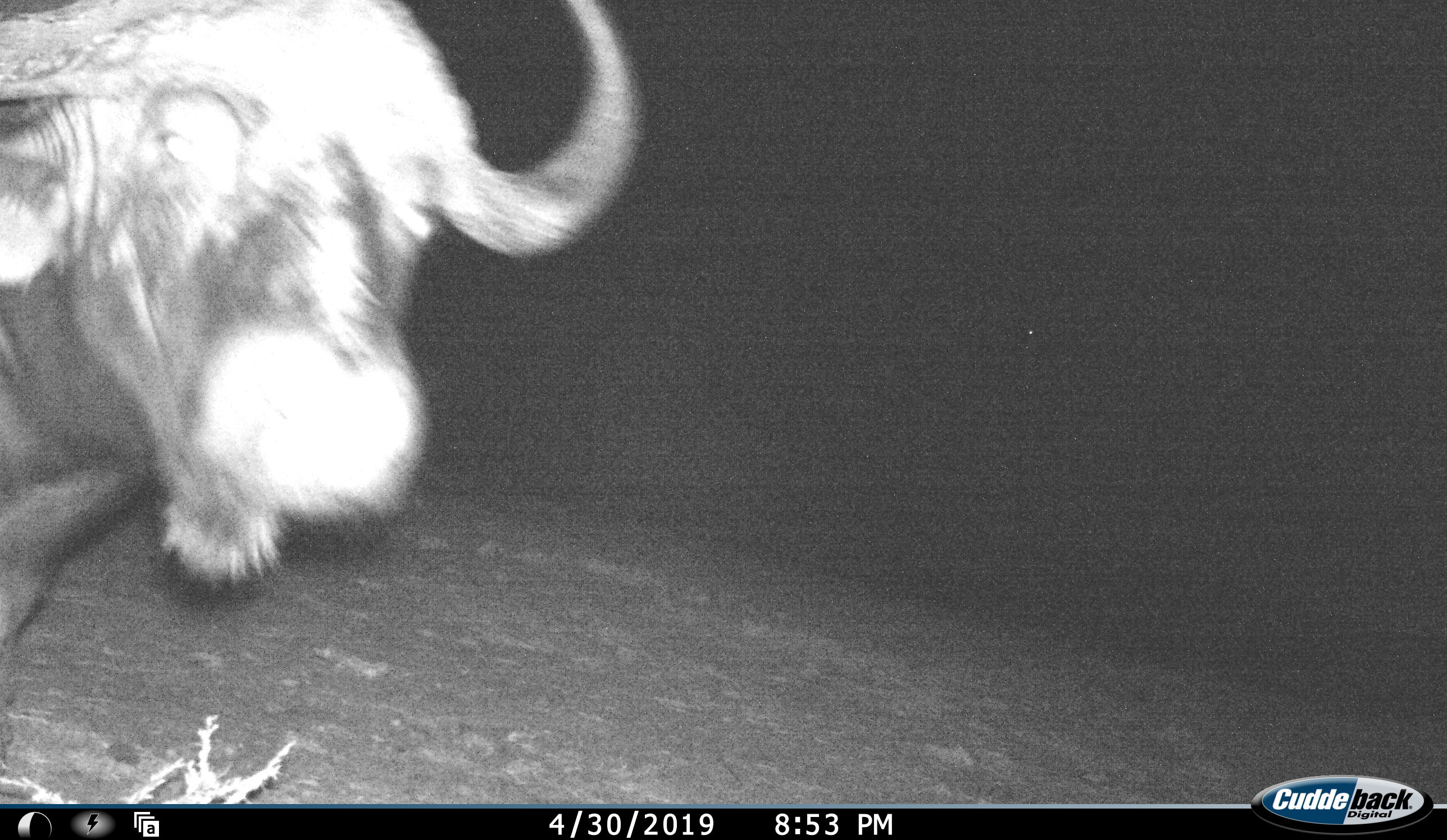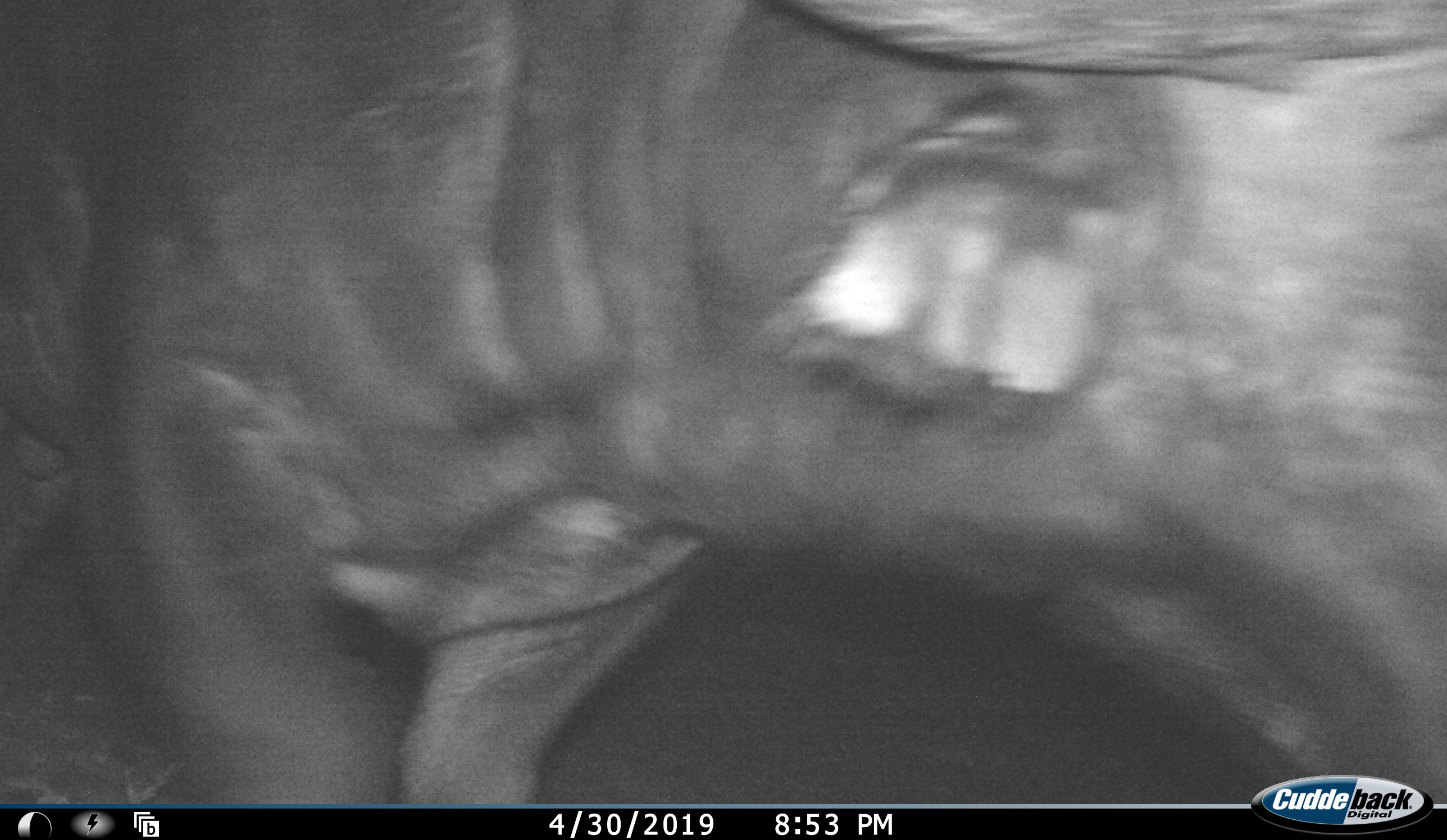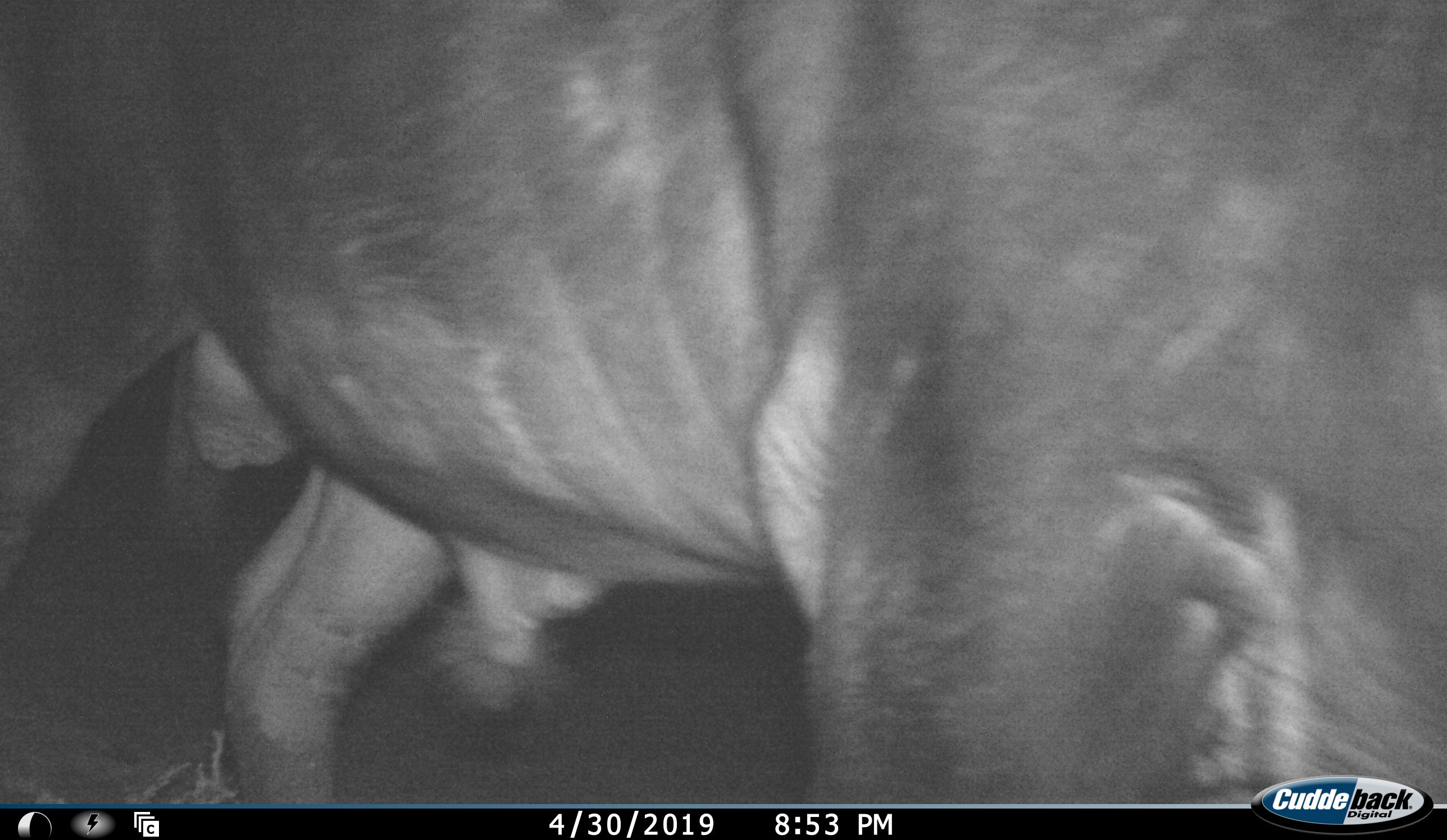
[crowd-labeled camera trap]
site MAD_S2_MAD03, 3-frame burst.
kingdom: Animalia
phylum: Chordata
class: Mammalia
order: Artiodactyla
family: Bovidae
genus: Syncerus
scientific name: Syncerus caffer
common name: african buffalo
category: buffalo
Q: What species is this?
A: Buffalo (african buffalo) (Syncerus caffer).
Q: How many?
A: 1.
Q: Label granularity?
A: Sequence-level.